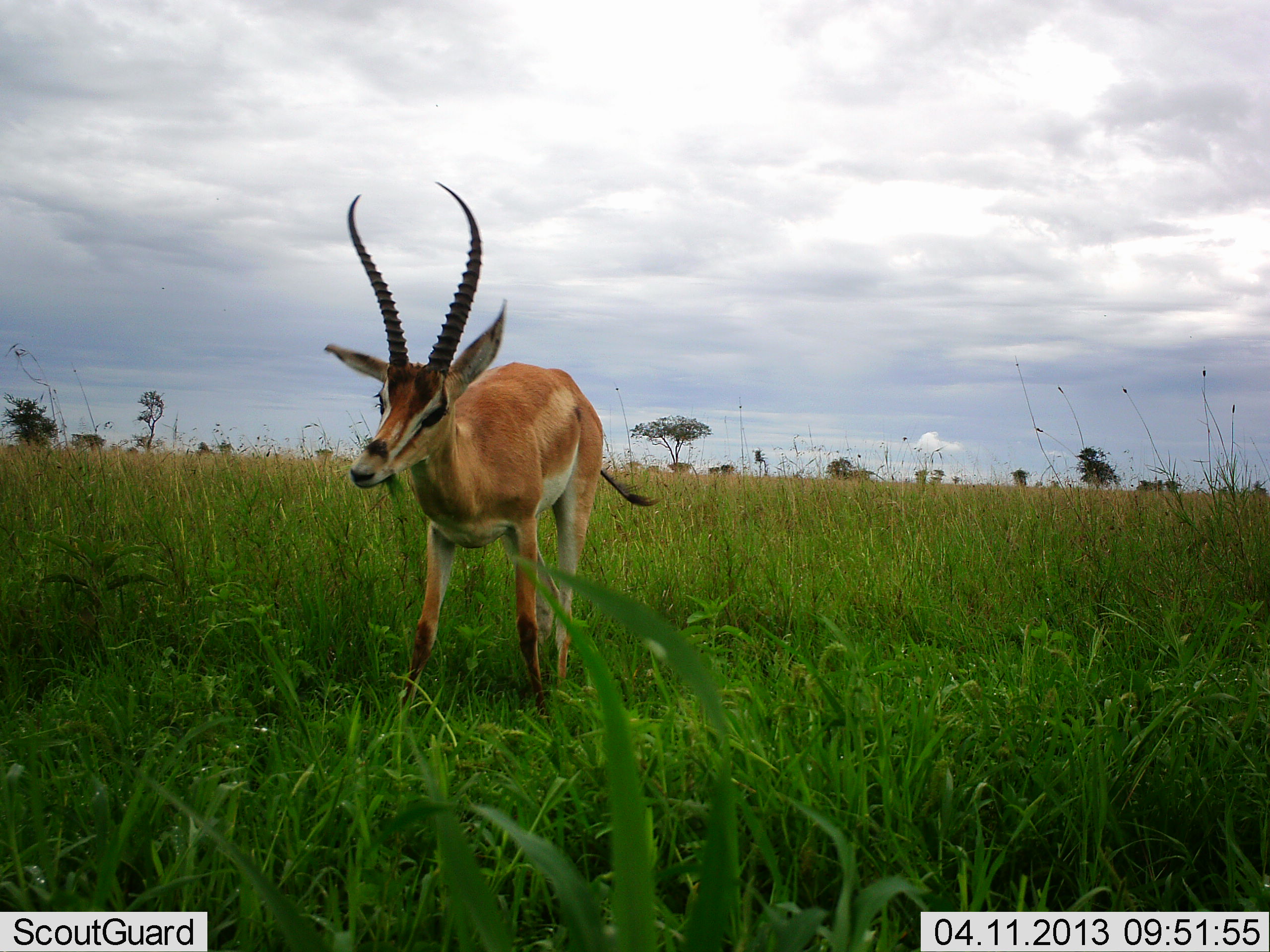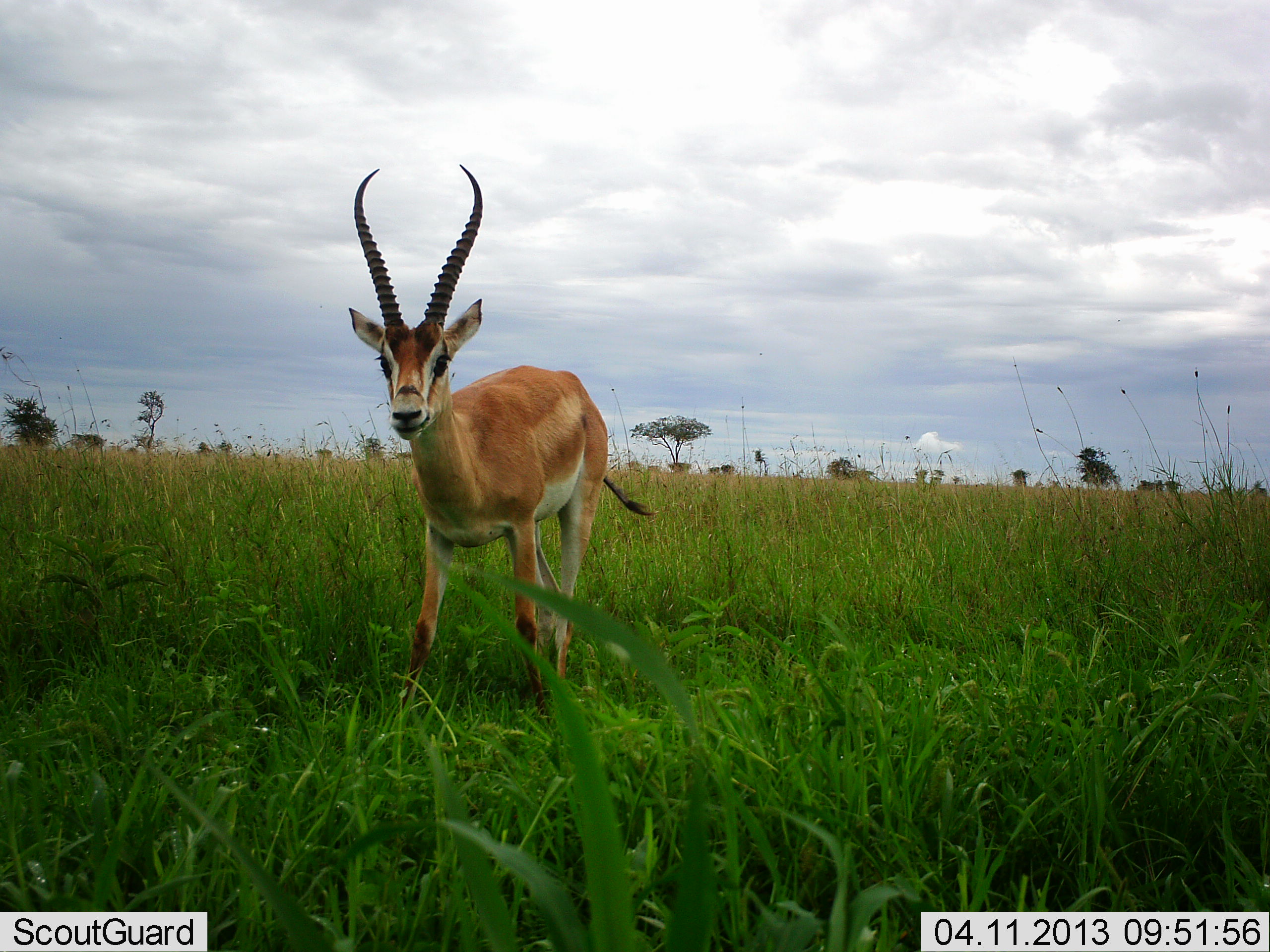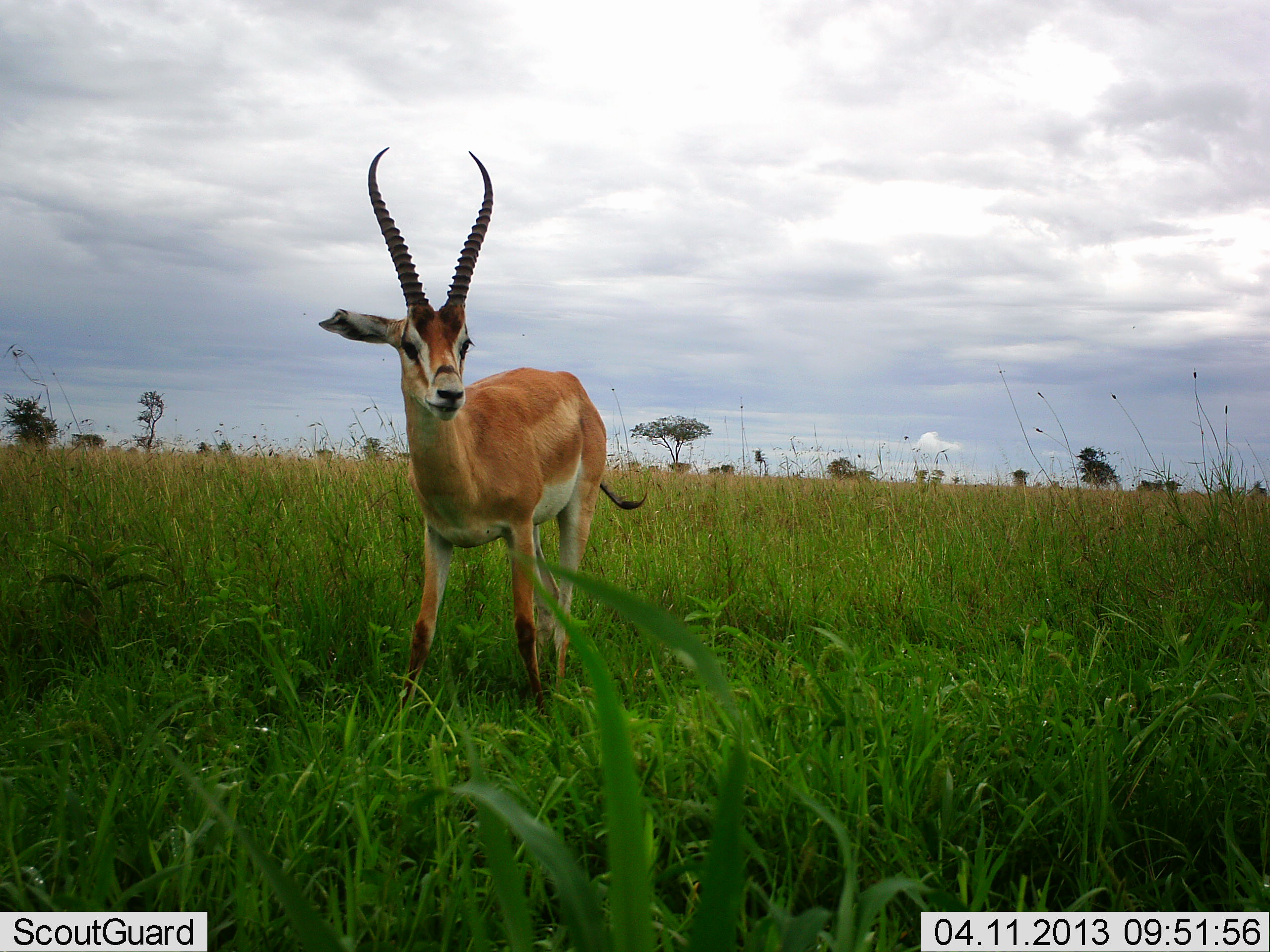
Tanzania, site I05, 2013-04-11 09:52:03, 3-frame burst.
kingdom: Animalia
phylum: Chordata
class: Mammalia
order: Artiodactyla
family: Bovidae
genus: Nanger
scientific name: Nanger granti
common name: grant's gazelle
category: gazellegrants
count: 1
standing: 73%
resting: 0%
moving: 18%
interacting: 0%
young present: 0%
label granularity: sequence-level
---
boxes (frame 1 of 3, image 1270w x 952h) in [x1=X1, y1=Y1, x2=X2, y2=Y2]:
animal: [x1=324, y1=179, x2=663, y2=717]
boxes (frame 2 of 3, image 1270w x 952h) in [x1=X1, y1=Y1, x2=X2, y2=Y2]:
animal: [x1=348, y1=165, x2=658, y2=723]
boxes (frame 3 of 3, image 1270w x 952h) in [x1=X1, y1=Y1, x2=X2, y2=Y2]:
animal: [x1=319, y1=147, x2=647, y2=716]